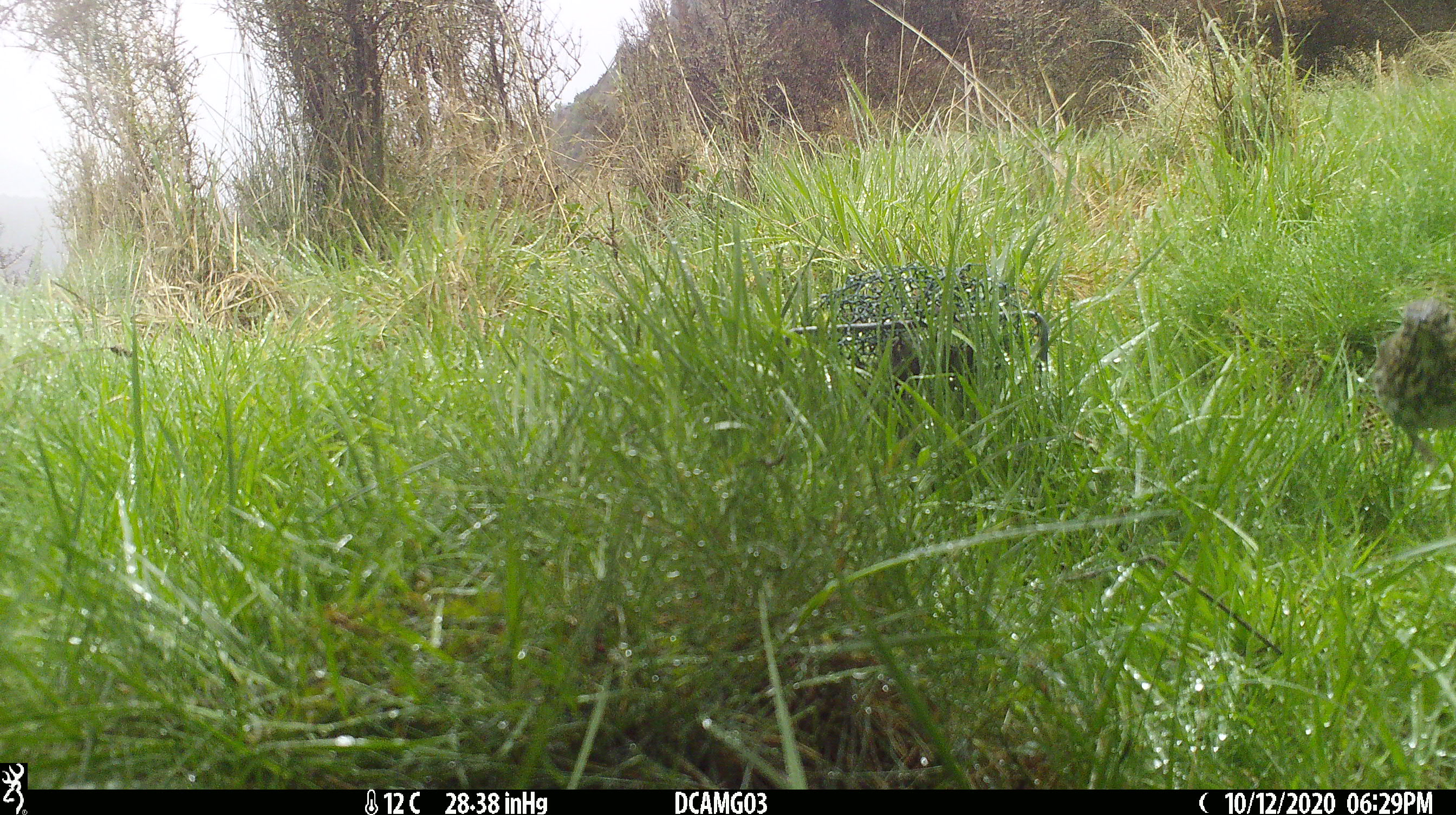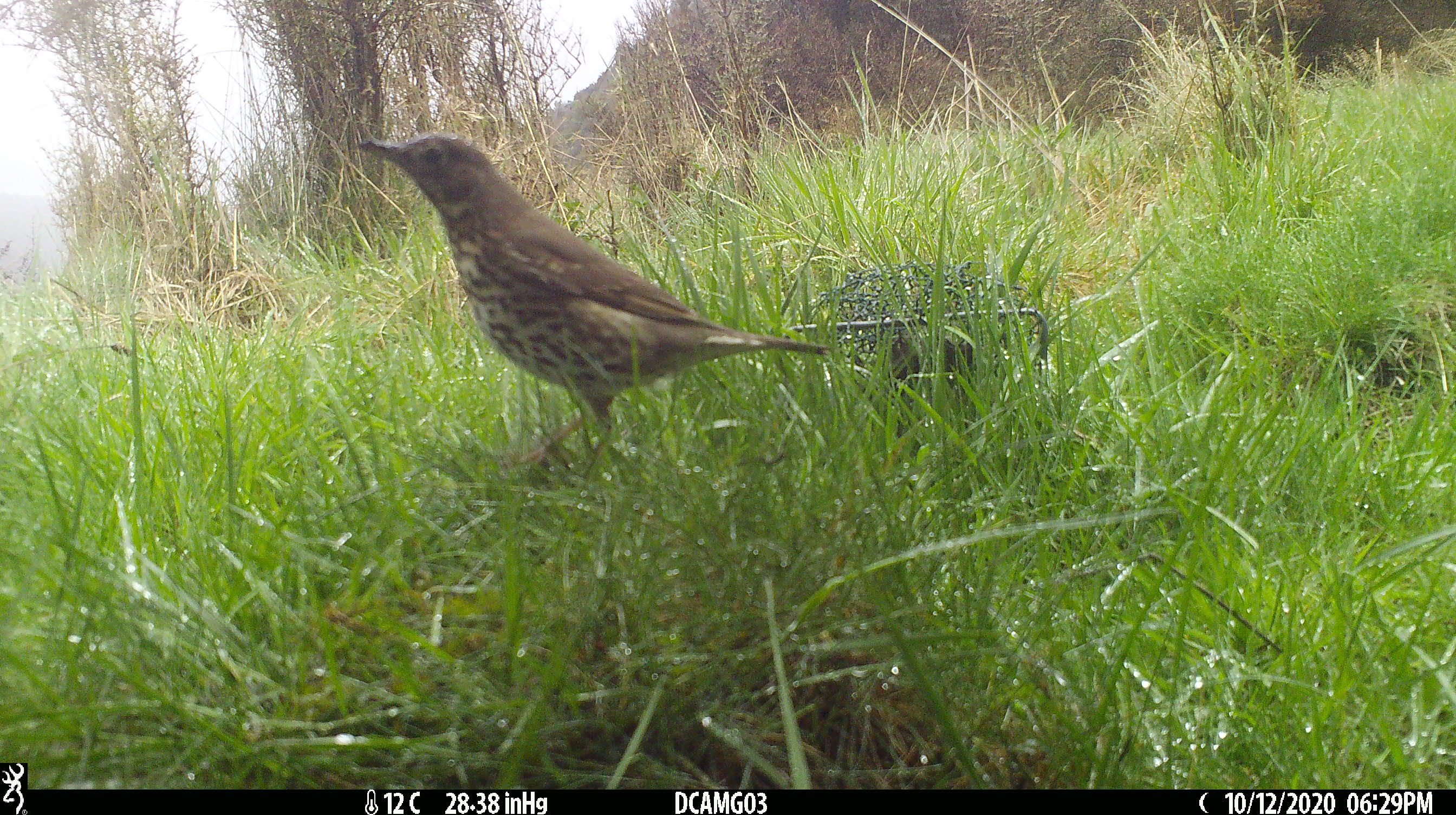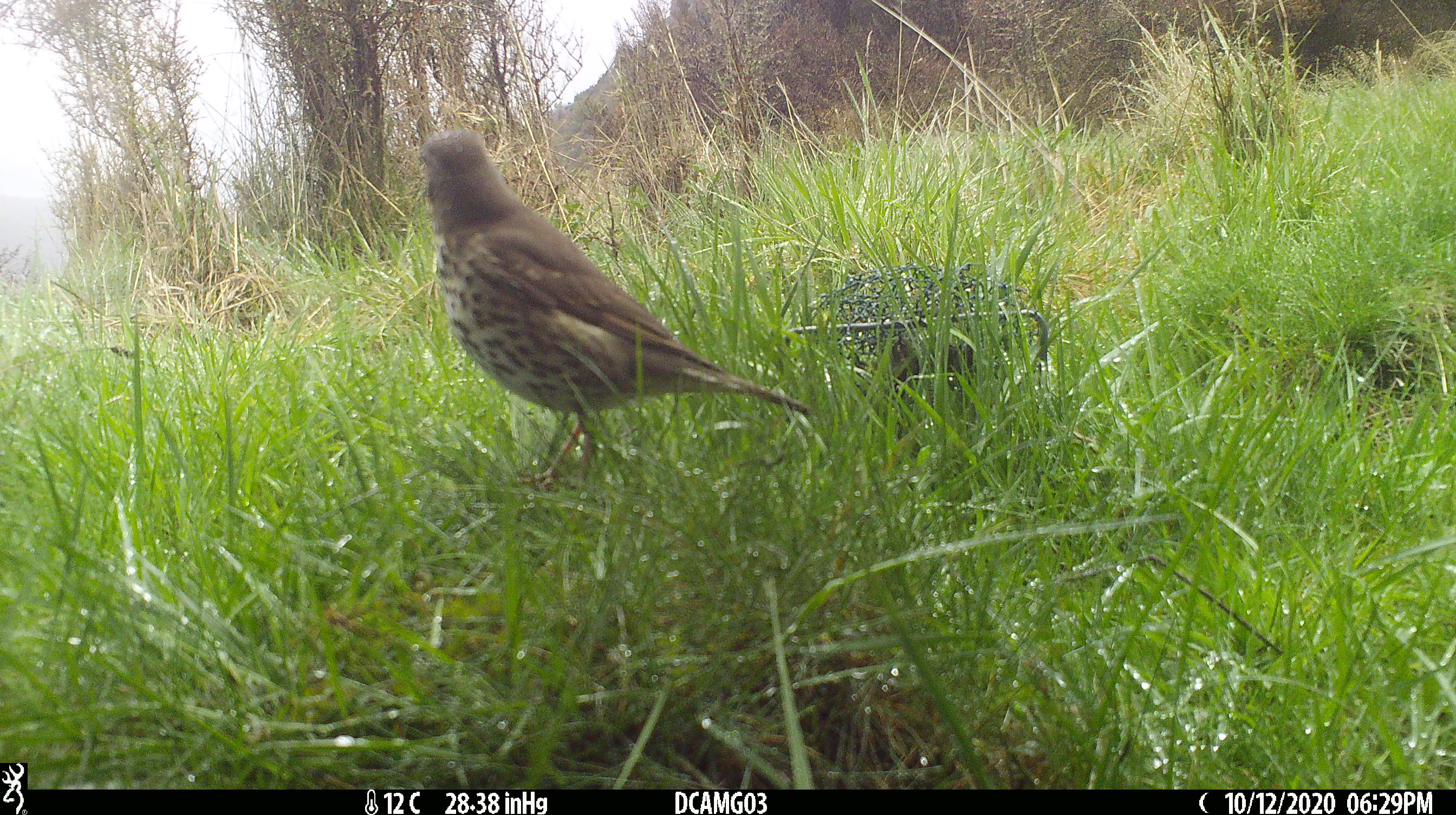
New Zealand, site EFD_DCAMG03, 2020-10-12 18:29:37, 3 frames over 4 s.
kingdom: Animalia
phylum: Chordata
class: Aves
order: Passeriformes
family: Turdidae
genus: Turdus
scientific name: Turdus philomelos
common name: song thrush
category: thrush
Thrush (song thrush) (Turdus philomelos).